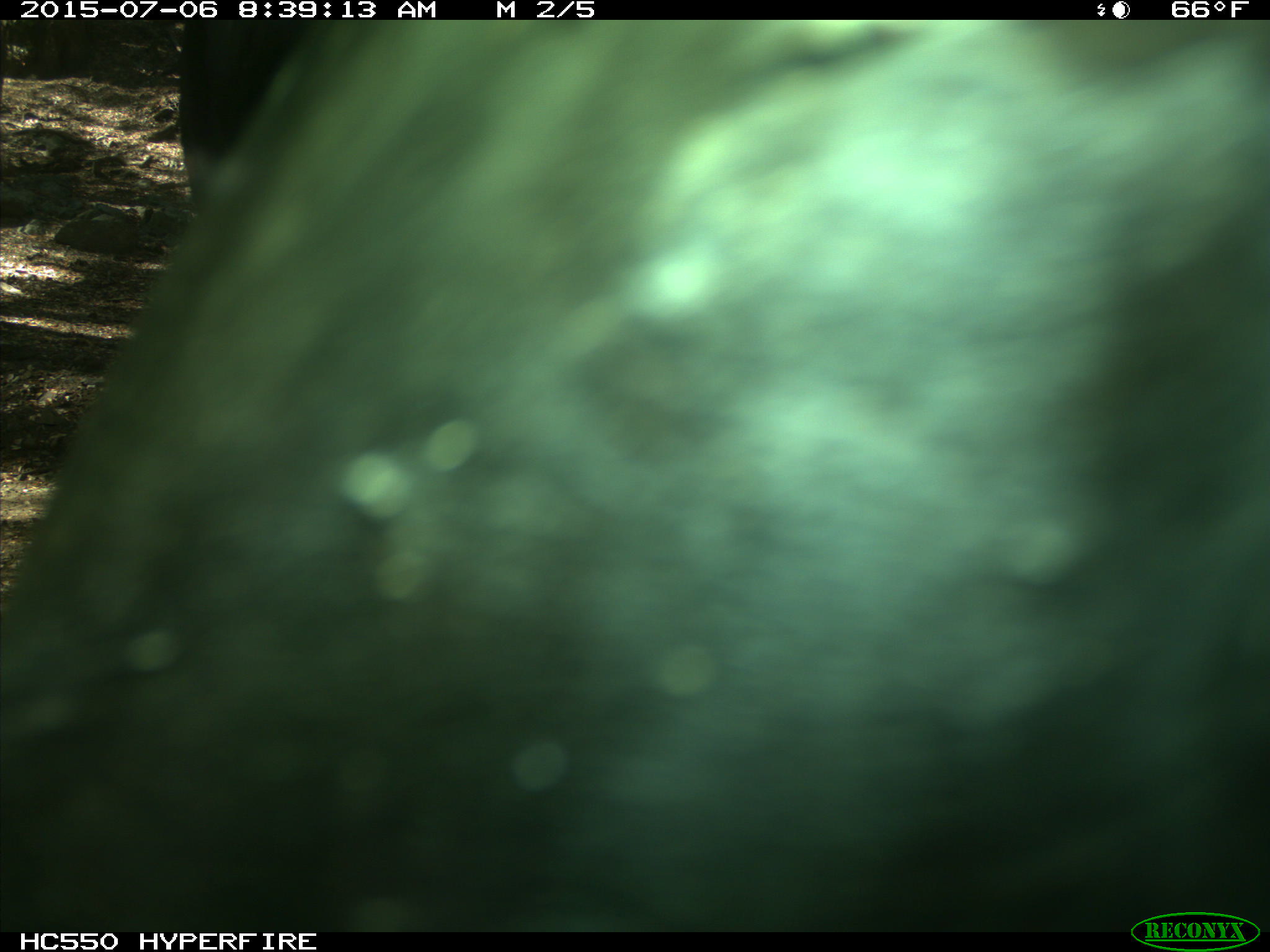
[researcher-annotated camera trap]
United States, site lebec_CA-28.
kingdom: Animalia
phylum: Chordata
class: Mammalia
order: Artiodactyla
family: Bovidae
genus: Bos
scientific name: Bos taurus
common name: domestic cow